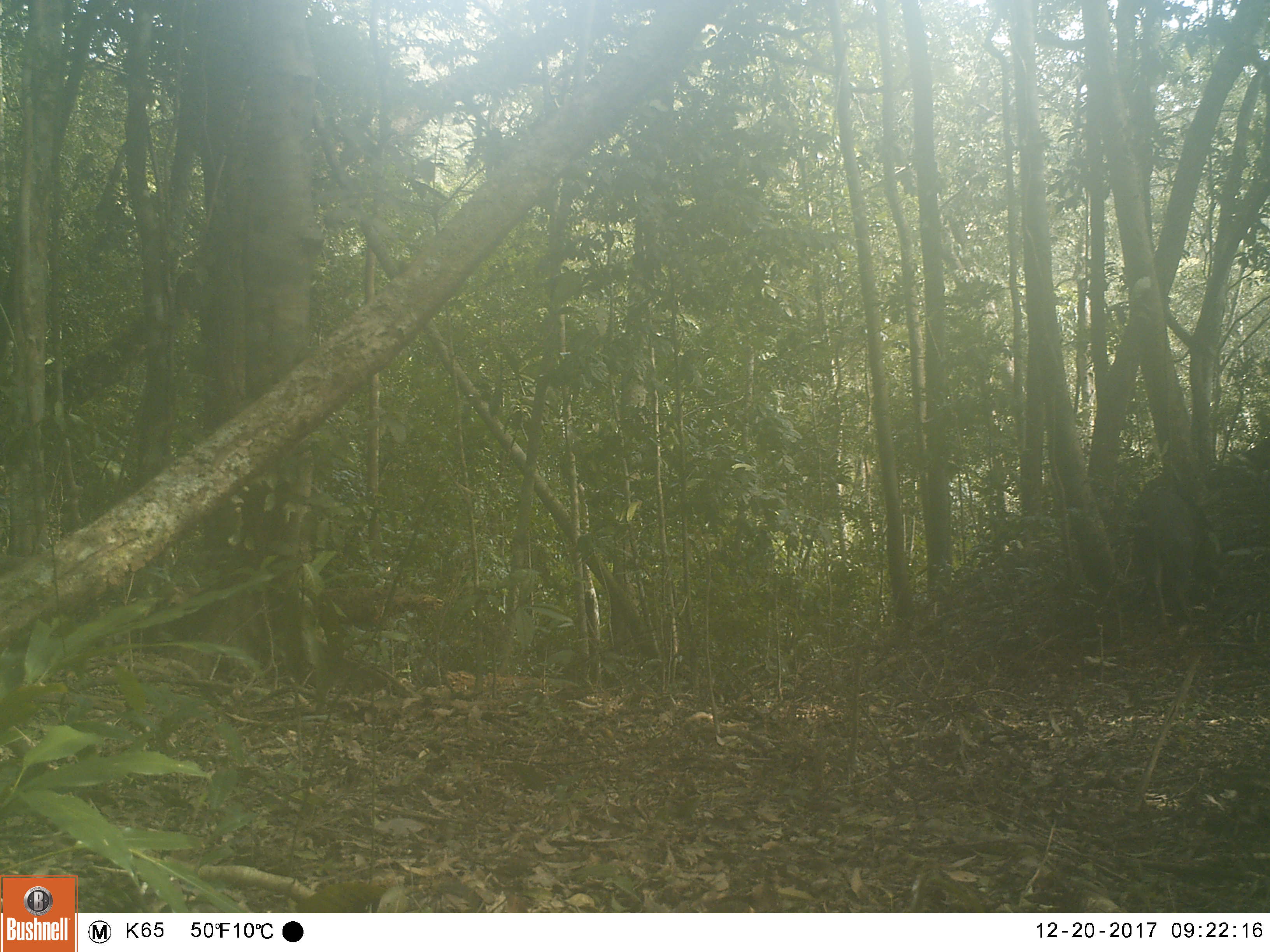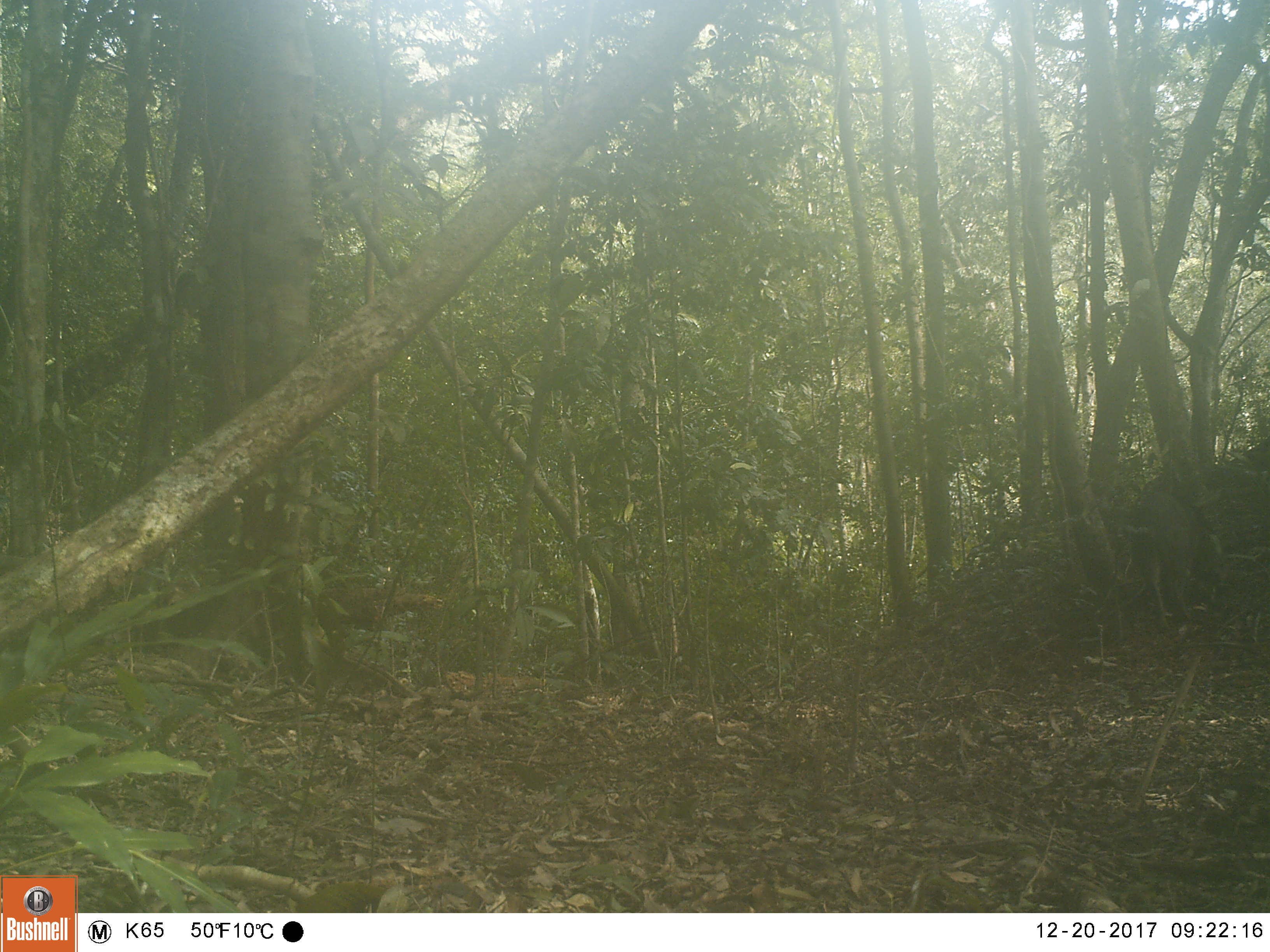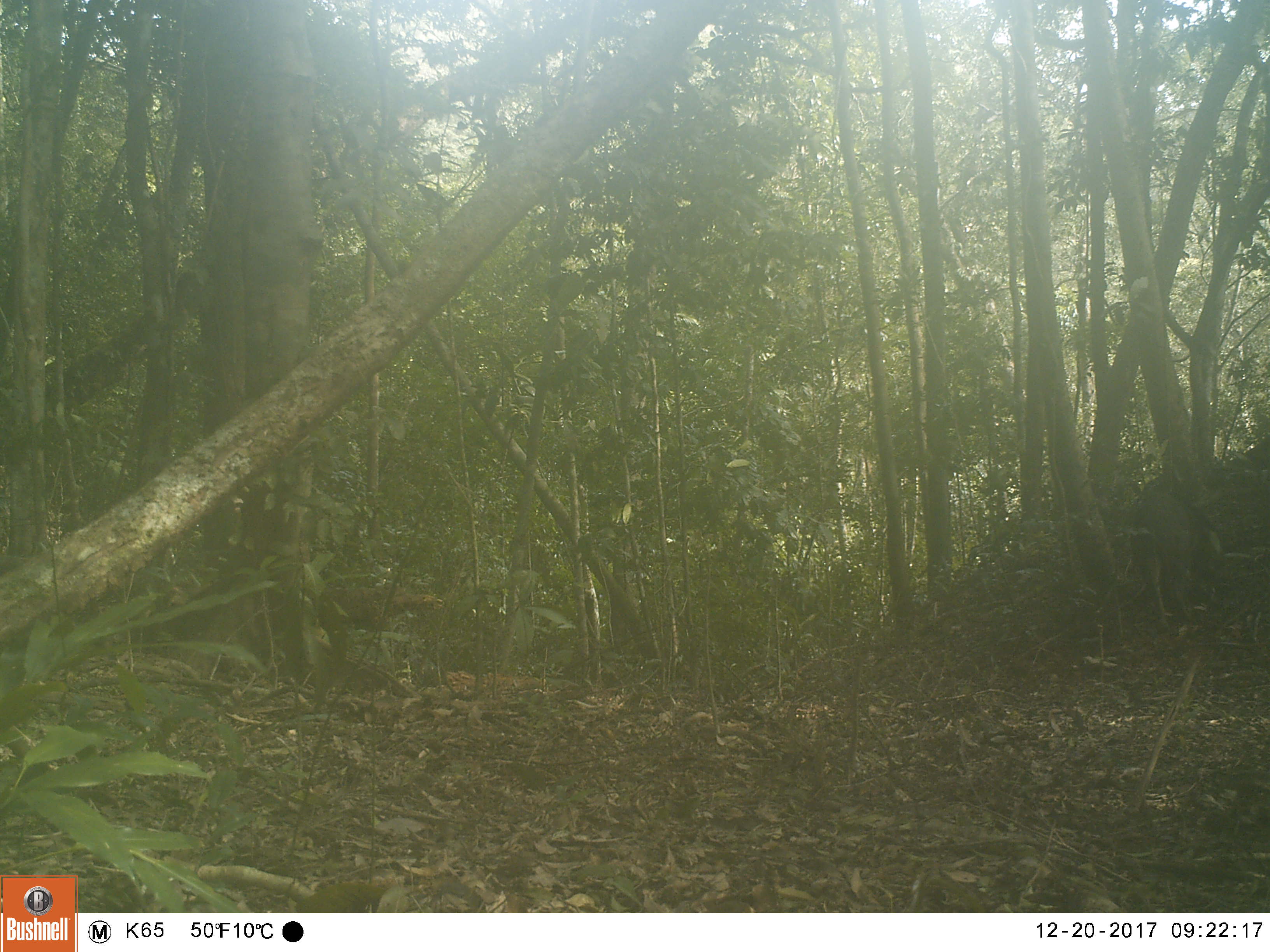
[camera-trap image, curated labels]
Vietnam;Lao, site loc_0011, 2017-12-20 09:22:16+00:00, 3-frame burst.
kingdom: Animalia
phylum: Chordata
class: Mammalia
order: Artiodactyla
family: Suidae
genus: Sus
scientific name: Sus scrofa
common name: eurasian wild pig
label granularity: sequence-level